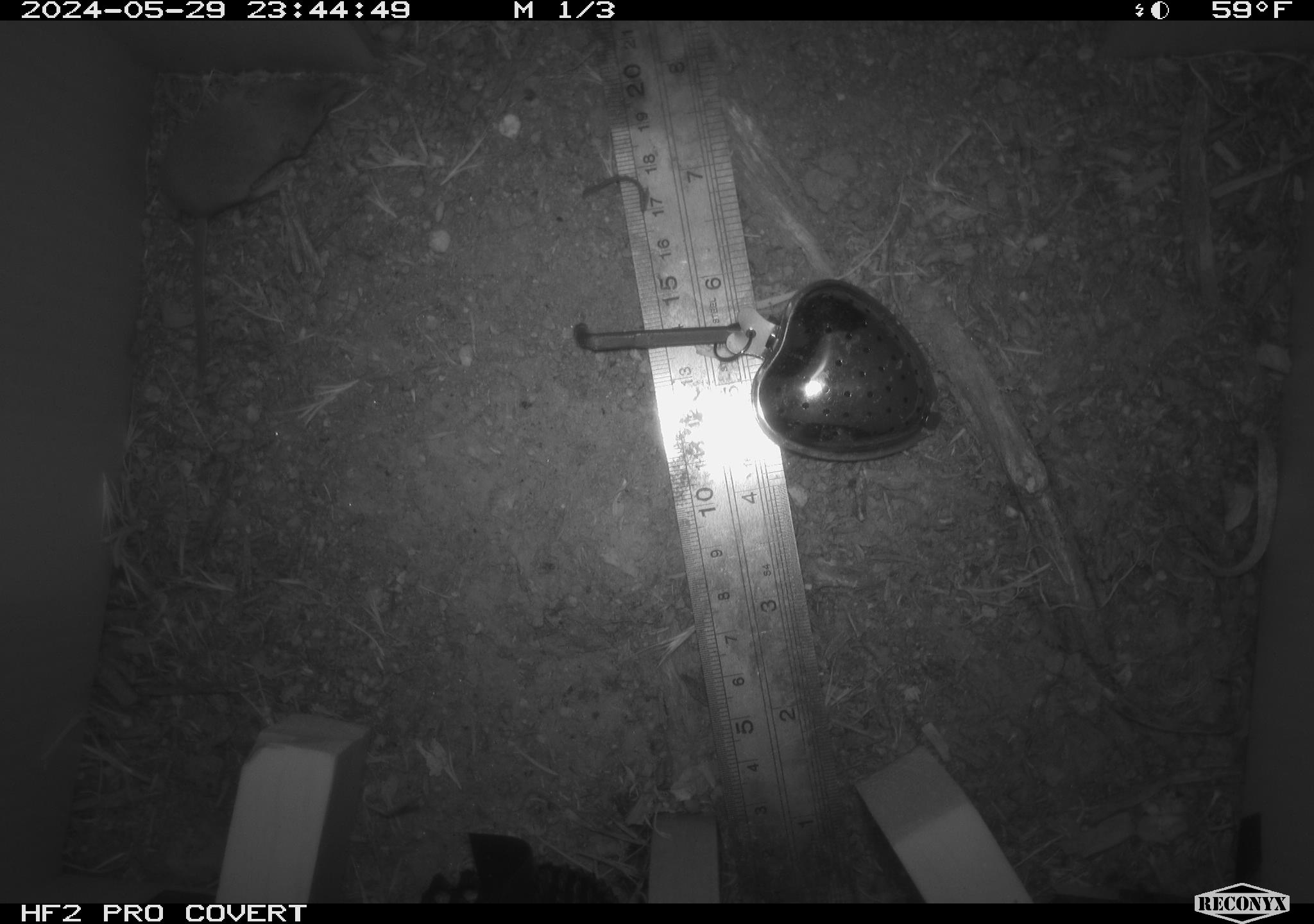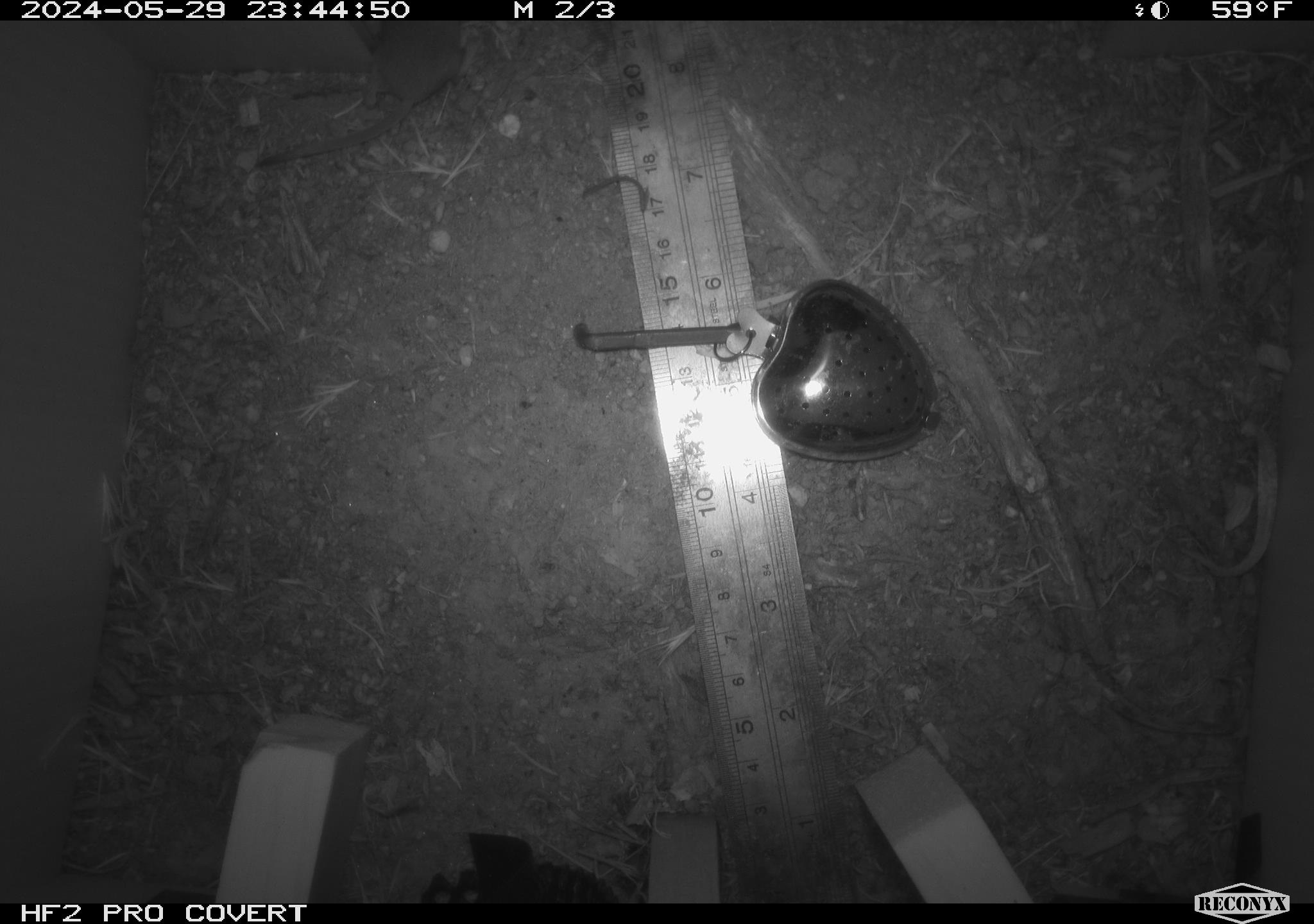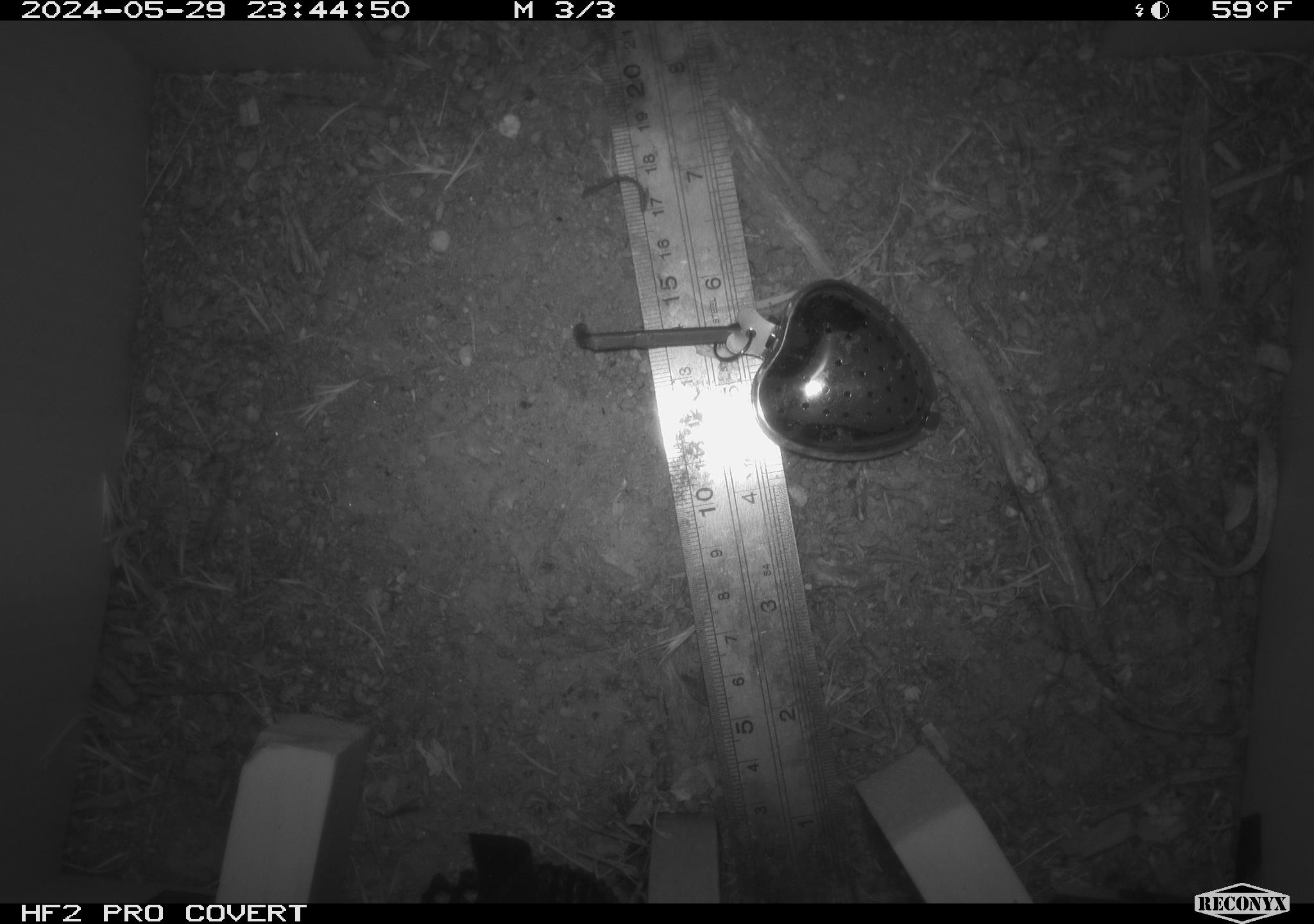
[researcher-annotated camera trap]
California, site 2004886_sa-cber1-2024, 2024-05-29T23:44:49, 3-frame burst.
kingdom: Animalia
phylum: Chordata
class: Mammalia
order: Rodentia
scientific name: Rodentia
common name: mouse species